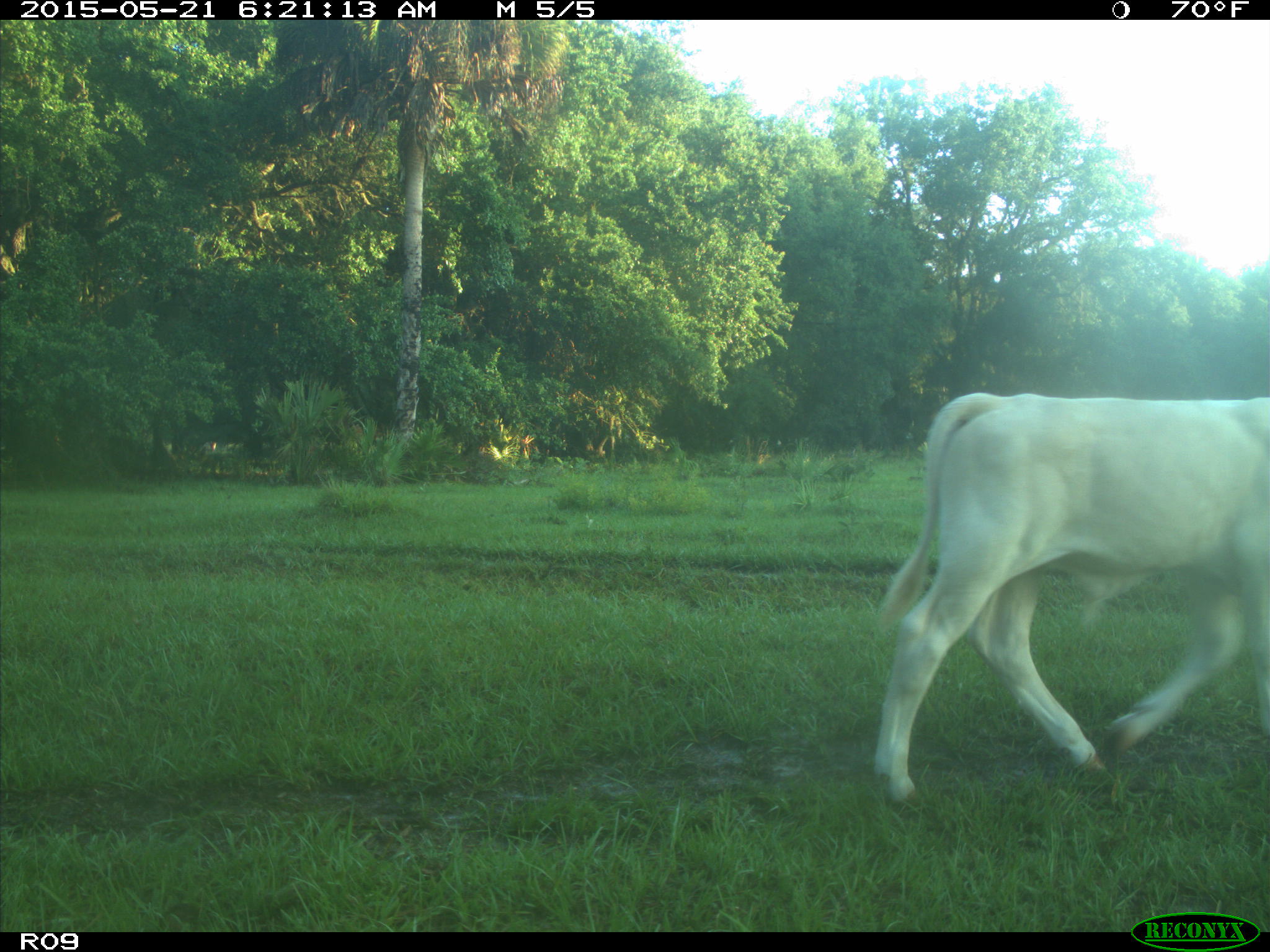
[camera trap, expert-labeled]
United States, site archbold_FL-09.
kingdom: Animalia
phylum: Chordata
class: Mammalia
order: Artiodactyla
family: Bovidae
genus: Bos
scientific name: Bos taurus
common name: domestic cow